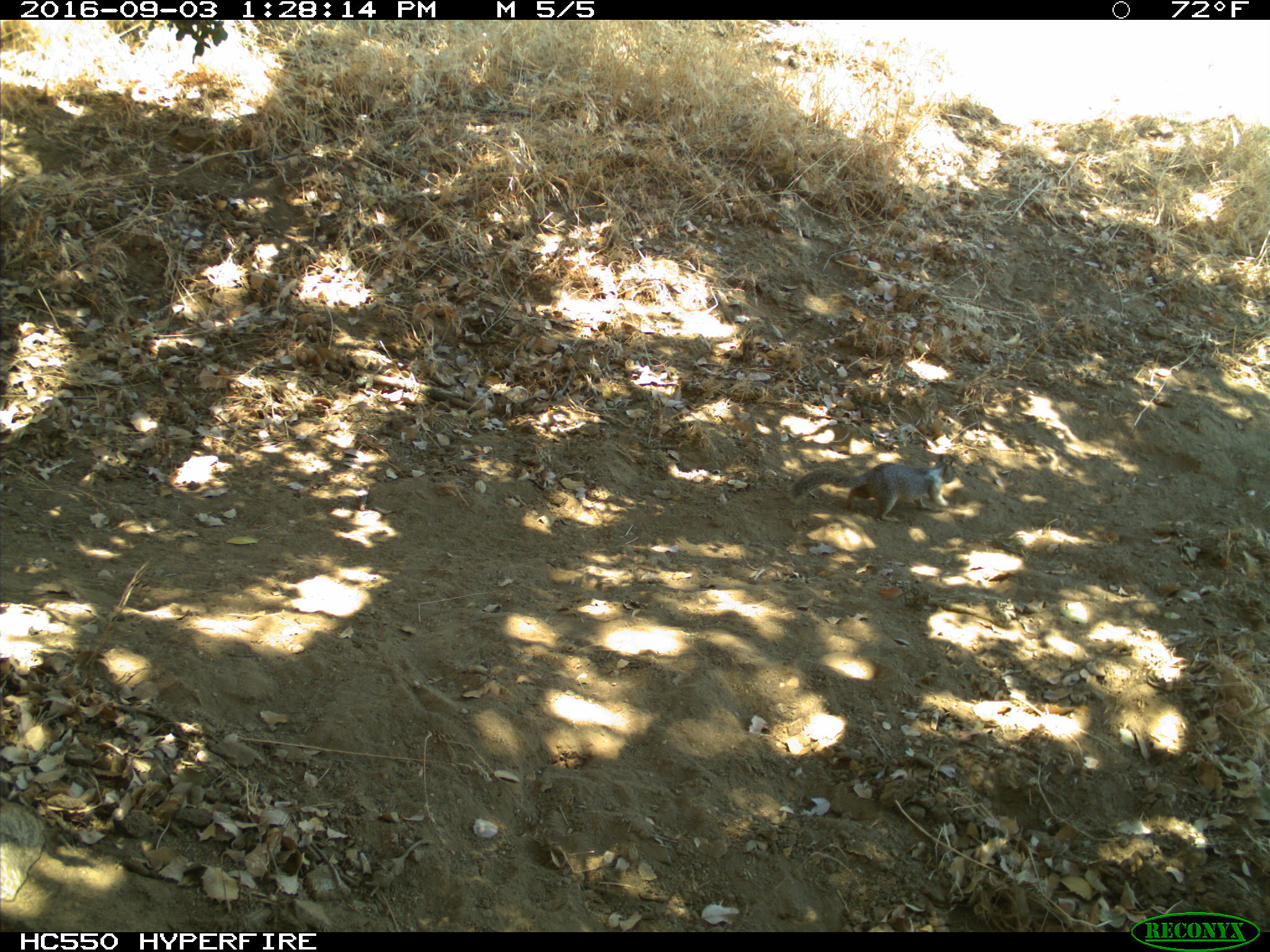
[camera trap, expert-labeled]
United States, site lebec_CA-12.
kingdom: Animalia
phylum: Chordata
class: Mammalia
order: Rodentia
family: Sciuridae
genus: Otospermophilus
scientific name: Otospermophilus beecheyi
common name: california ground squirrel